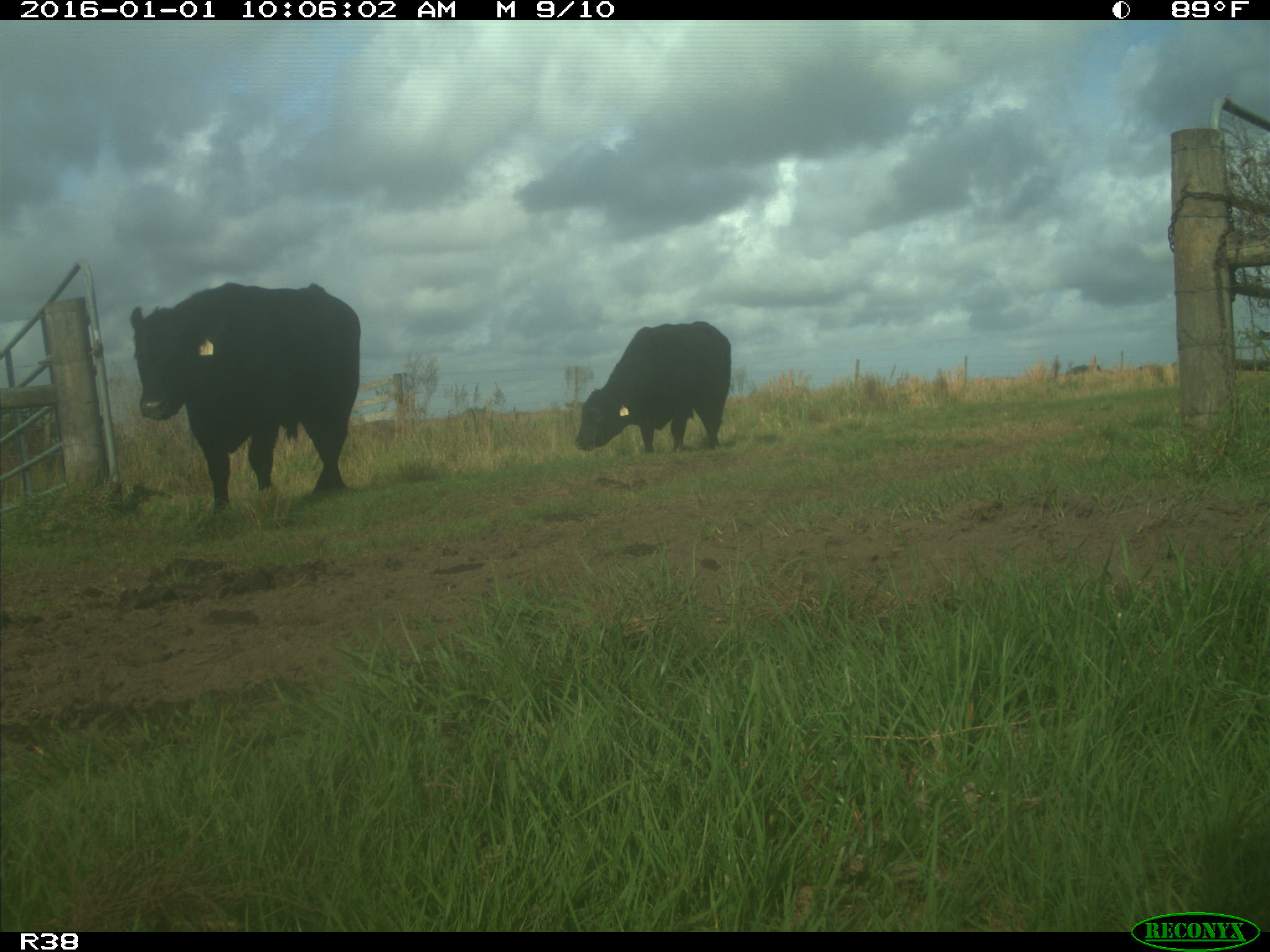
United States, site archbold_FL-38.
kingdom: Animalia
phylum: Chordata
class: Mammalia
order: Artiodactyla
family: Bovidae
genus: Bos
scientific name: Bos taurus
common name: domestic cow